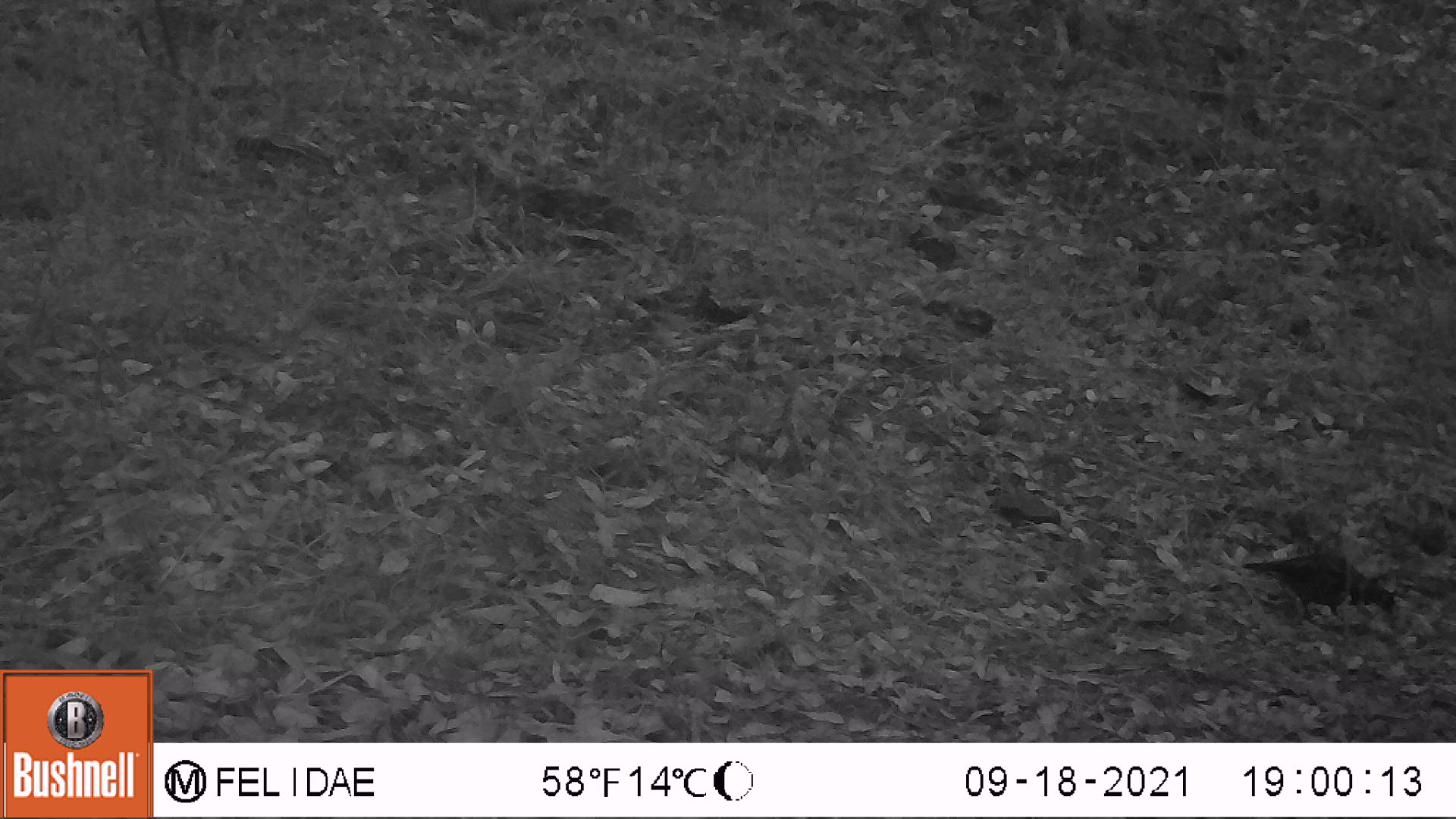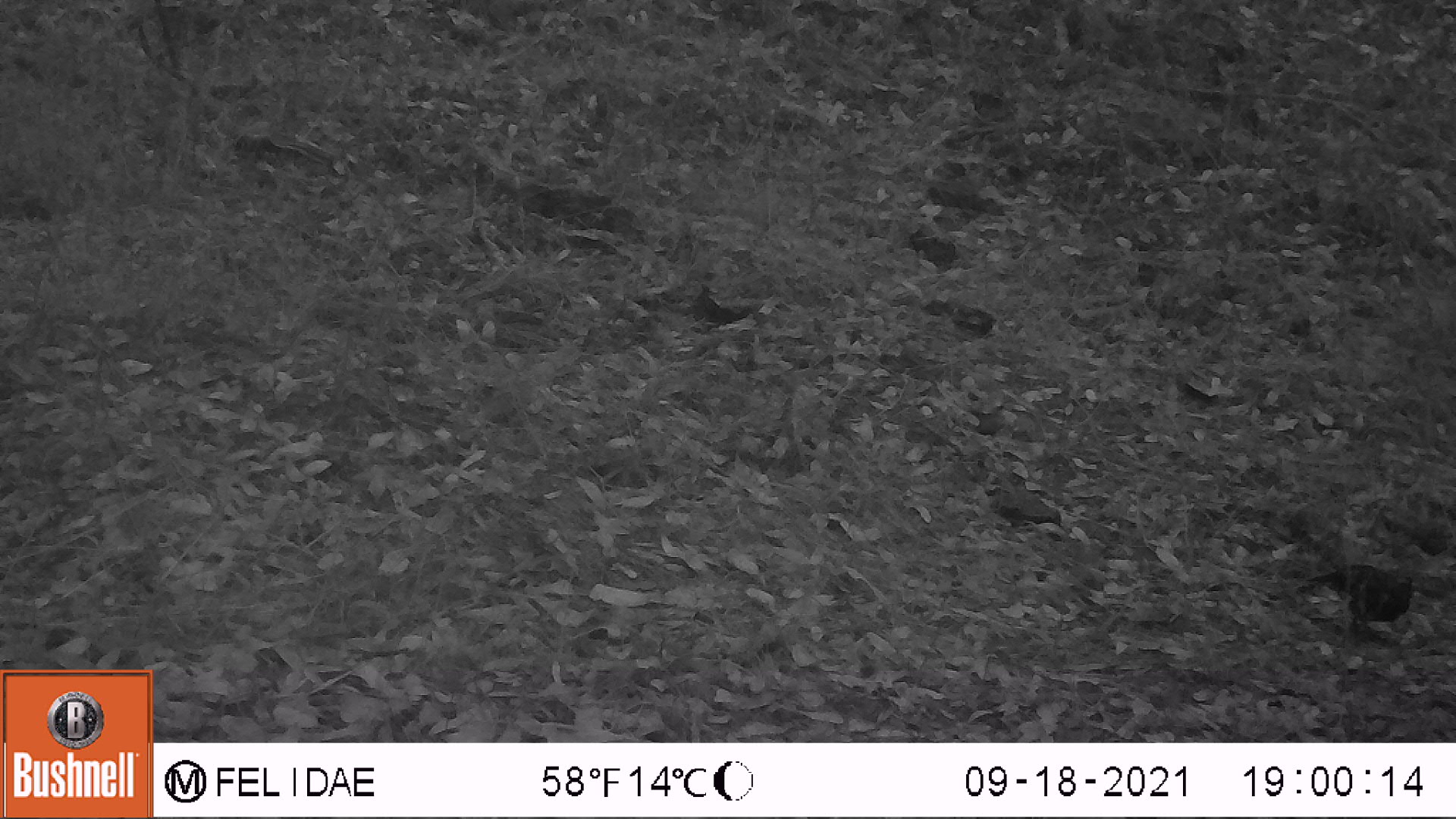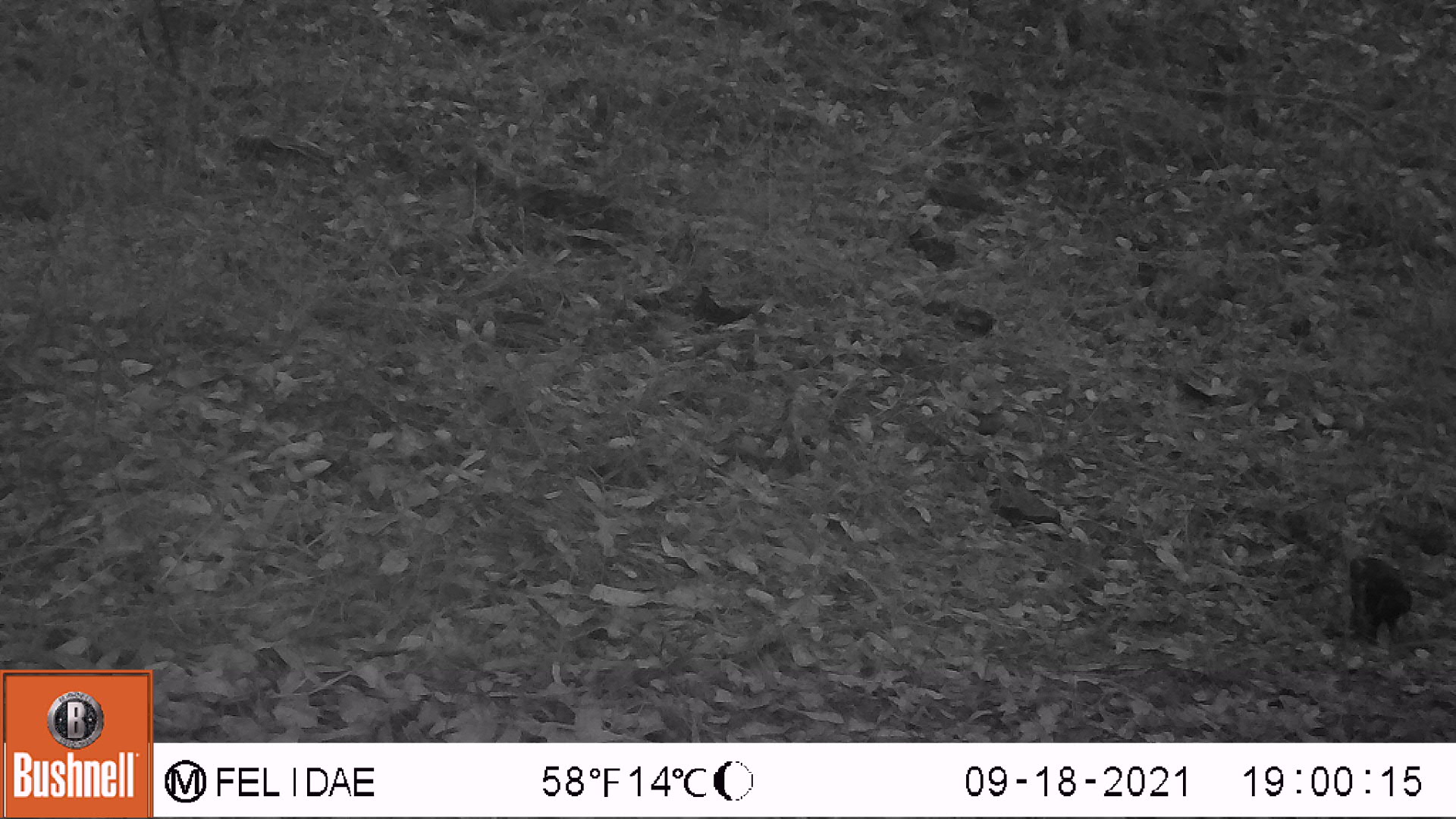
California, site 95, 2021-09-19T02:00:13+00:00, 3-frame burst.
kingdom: Animalia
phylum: Chordata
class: Aves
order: Galliformes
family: Odontophoridae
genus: Callipepla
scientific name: Callipepla californica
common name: california quail